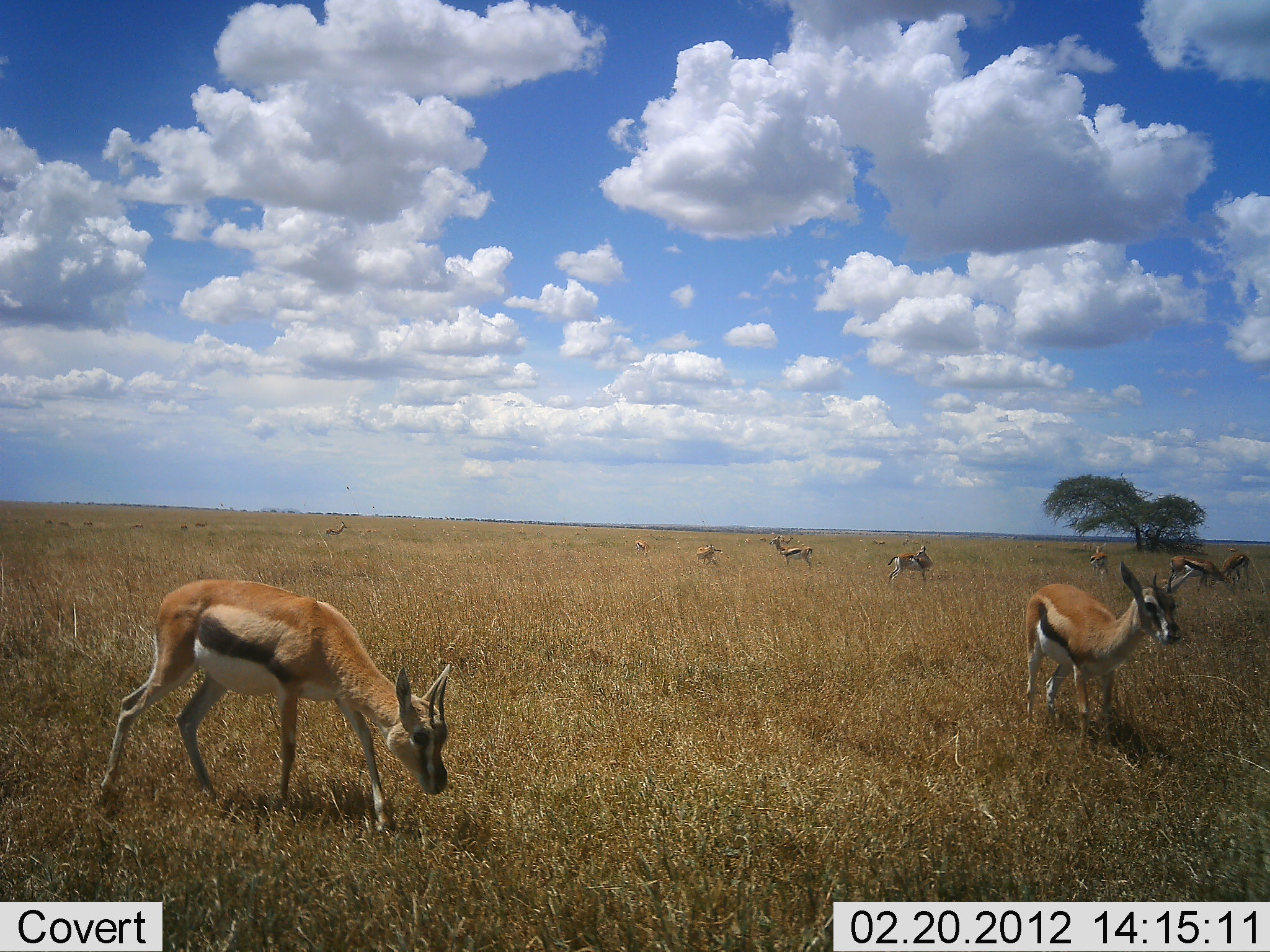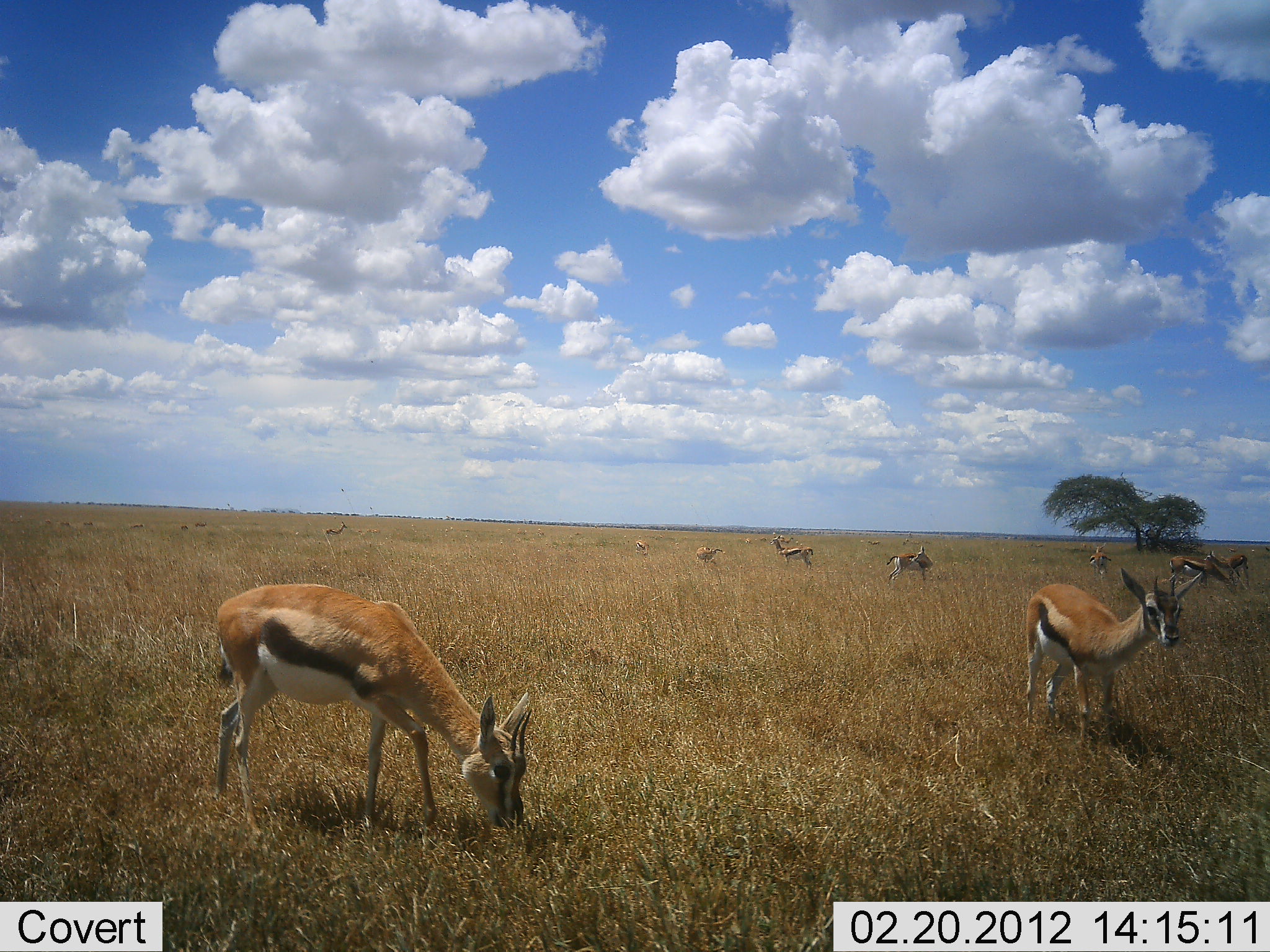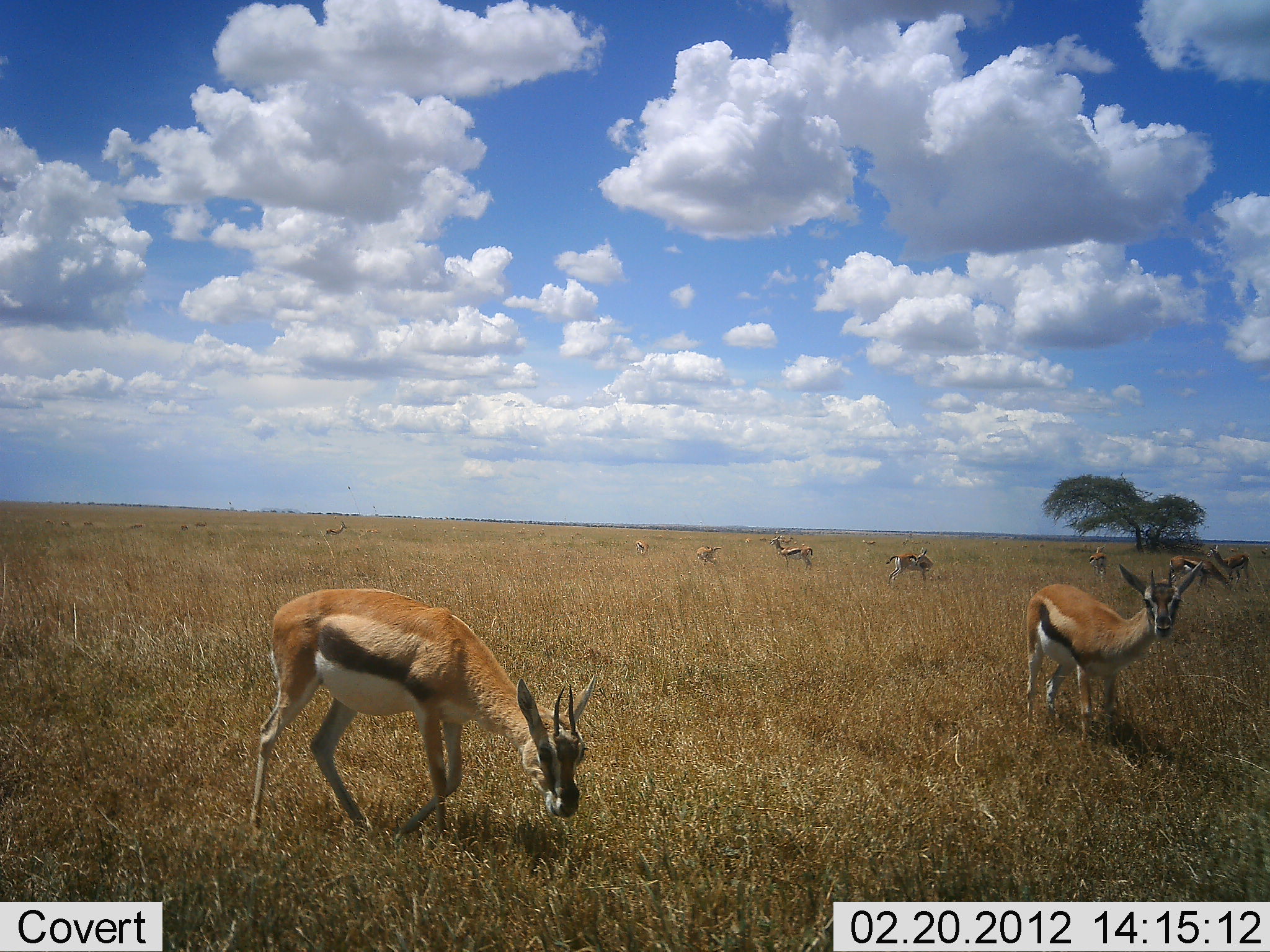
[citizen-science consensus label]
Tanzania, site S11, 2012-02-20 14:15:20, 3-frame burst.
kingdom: Animalia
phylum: Chordata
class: Mammalia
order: Artiodactyla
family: Bovidae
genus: Eudorcas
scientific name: Eudorcas thomsonii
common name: thomson's gazelle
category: gazellethomsons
Gazellethomsons (thomson's gazelle) (Eudorcas thomsonii), count 11-50. Behavior (volunteer vote fractions): standing 82%, resting 0%, moving 18%, interacting 9%. Young present (vote fraction): 0%. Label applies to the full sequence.